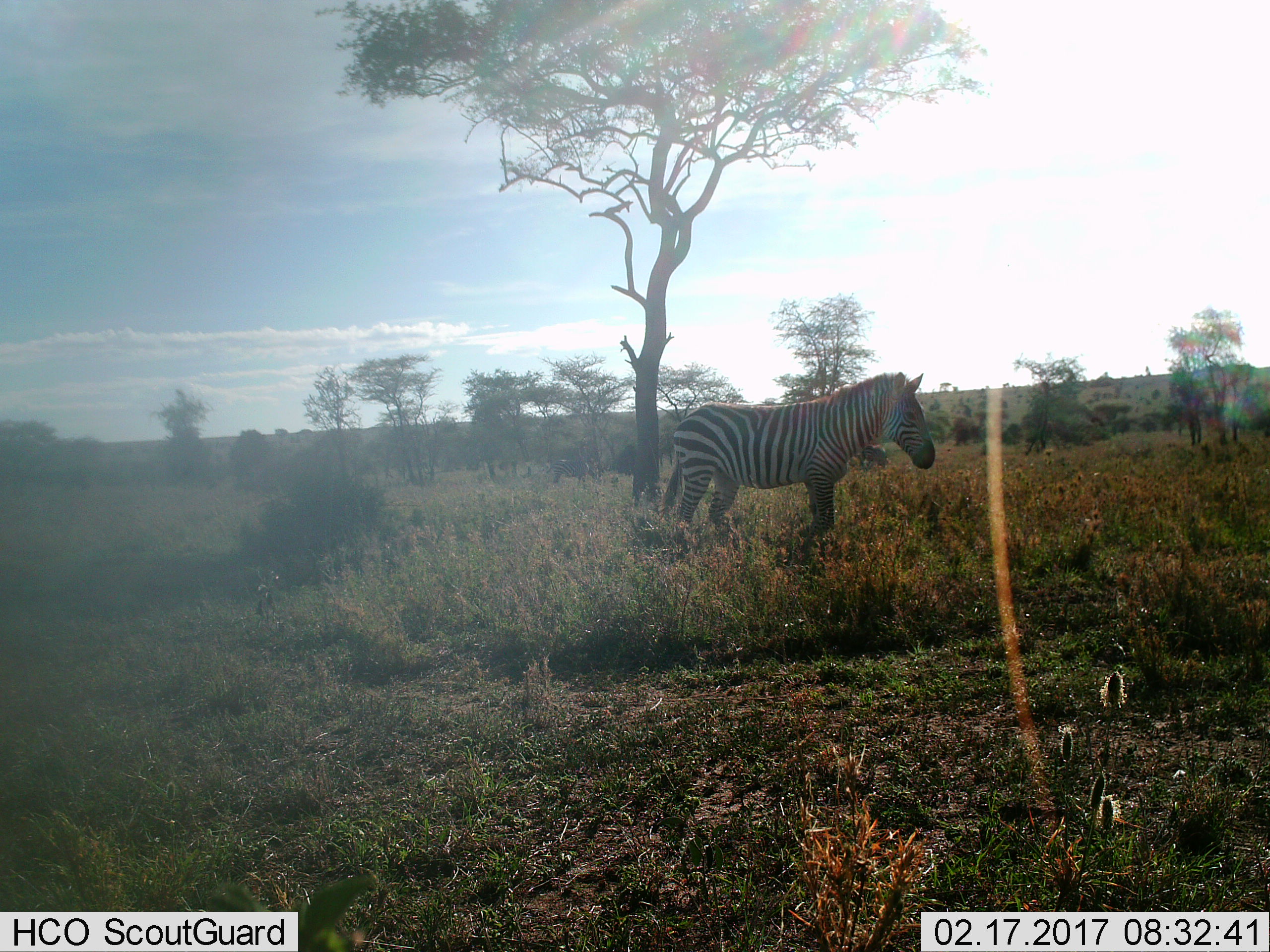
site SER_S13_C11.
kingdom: Animalia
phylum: Chordata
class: Mammalia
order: Perissodactyla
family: Equidae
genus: Equus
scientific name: Equus quagga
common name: plains zebra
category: zebraplains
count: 3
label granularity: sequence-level